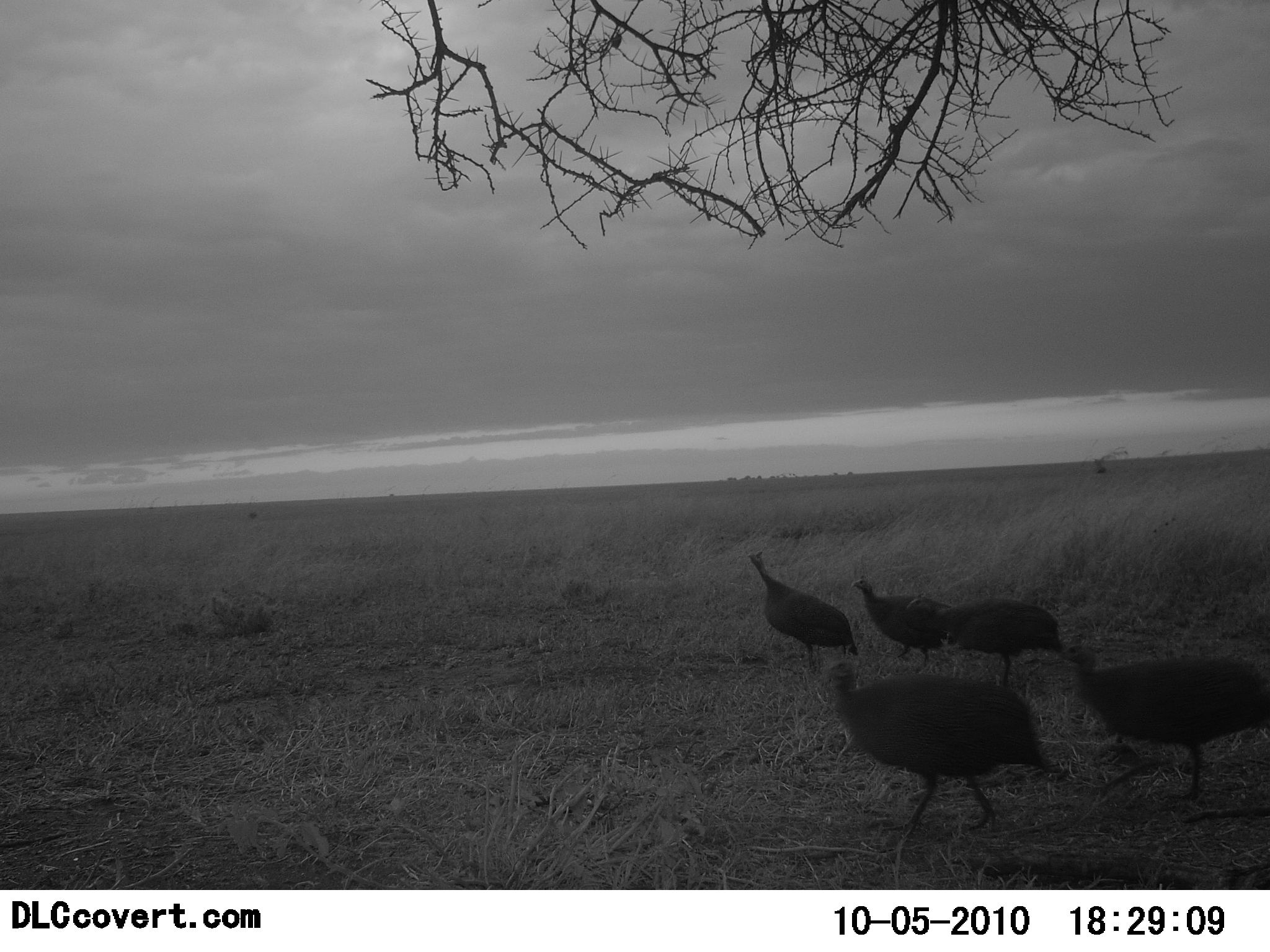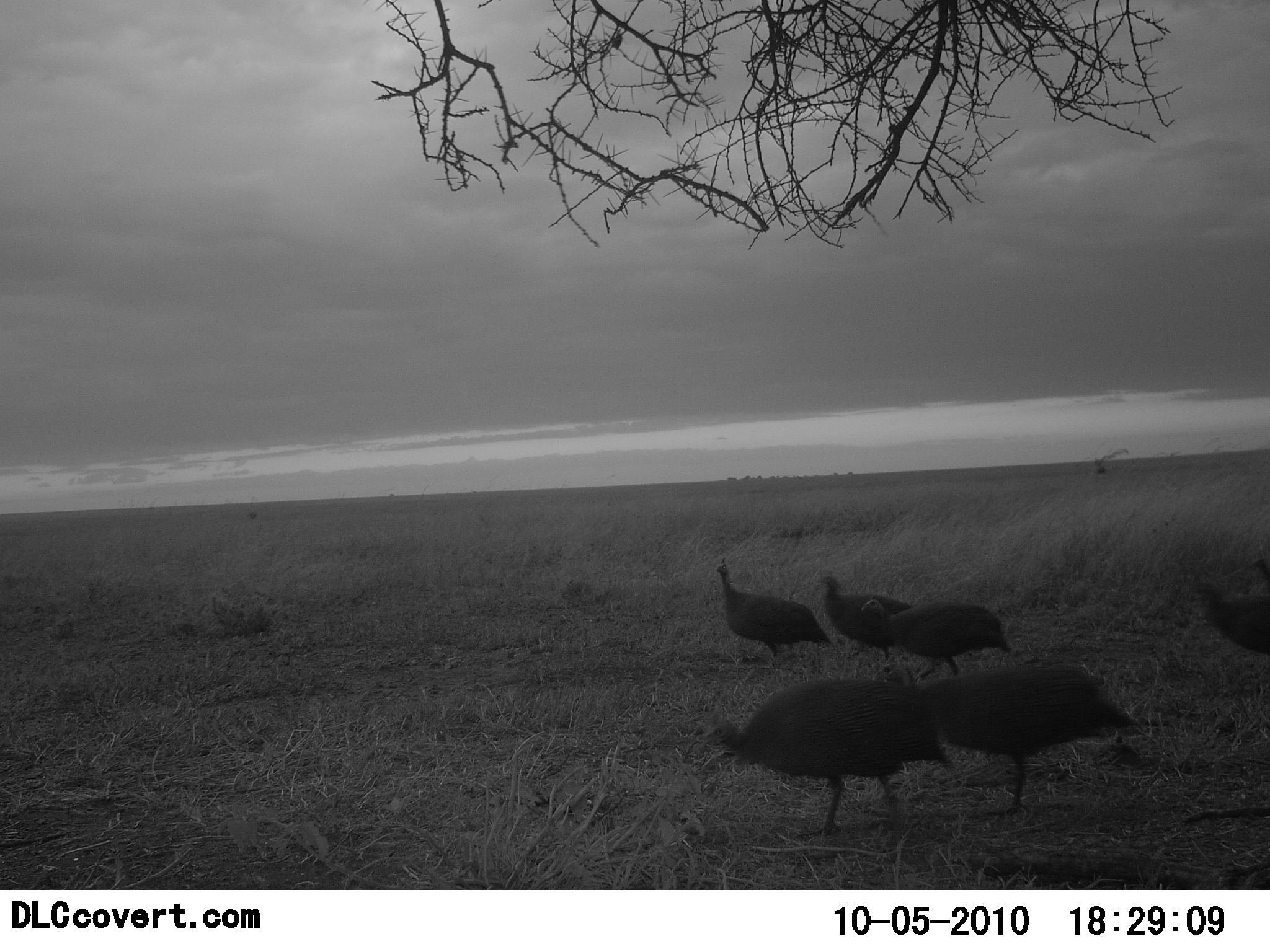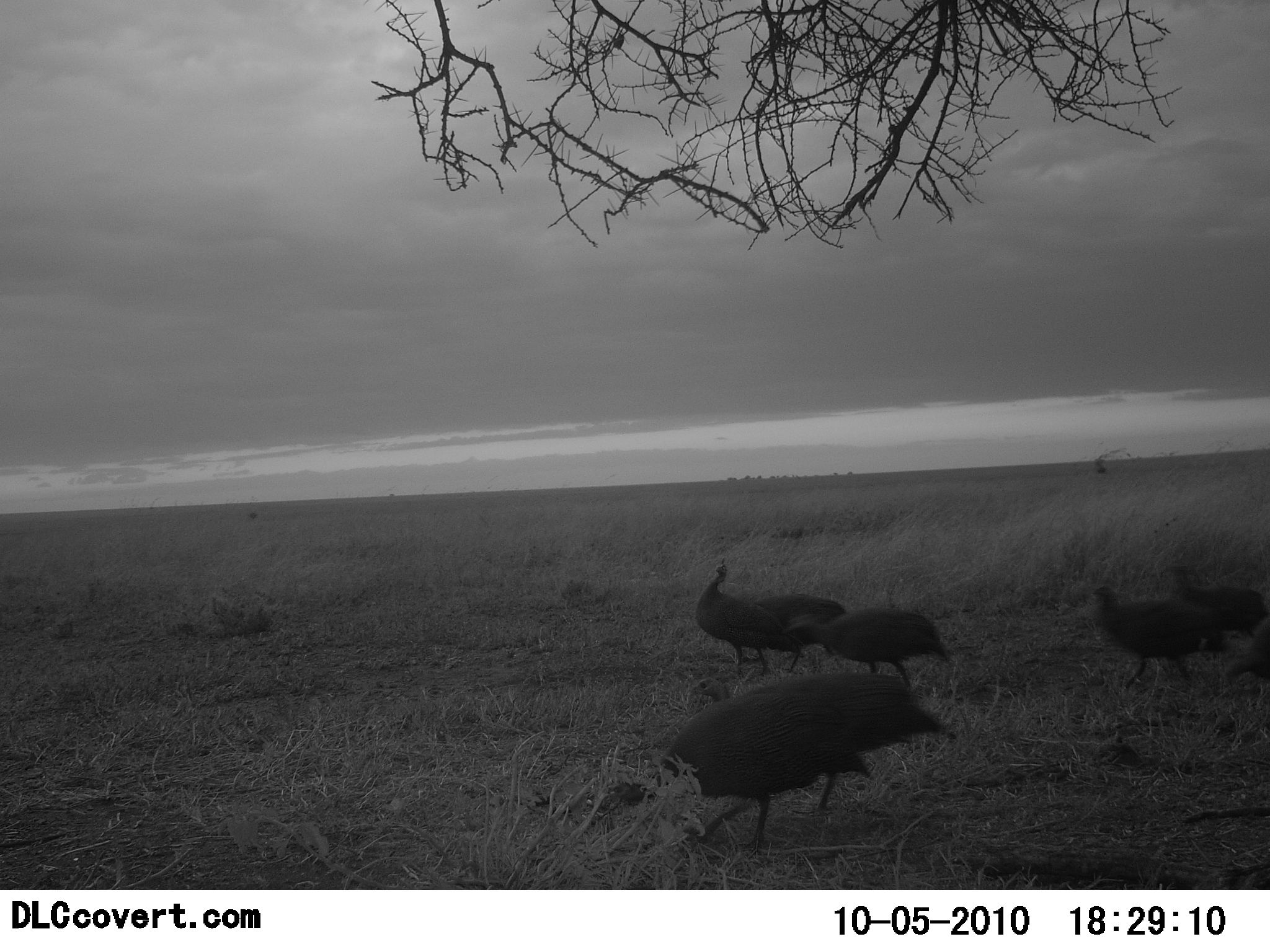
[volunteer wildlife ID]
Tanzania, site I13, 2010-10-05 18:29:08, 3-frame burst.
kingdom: Animalia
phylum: Chordata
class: Aves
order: Galliformes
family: Numididae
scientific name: Numididae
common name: guinea fowl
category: guineafowl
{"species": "guineafowl (guinea fowl) (Numididae)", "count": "7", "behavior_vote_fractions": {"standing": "6%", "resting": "0%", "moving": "94%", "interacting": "0%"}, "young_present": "0%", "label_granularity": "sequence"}